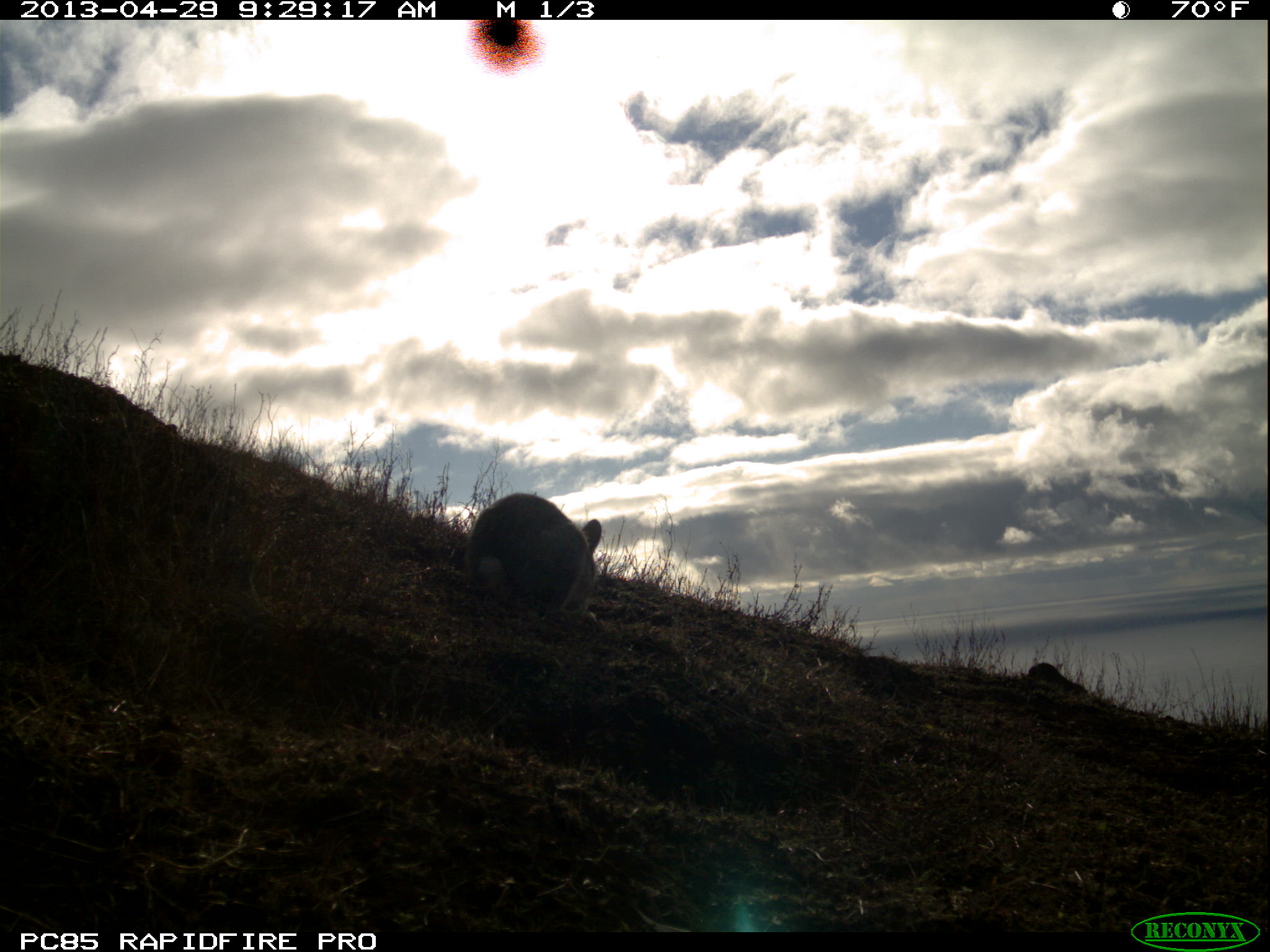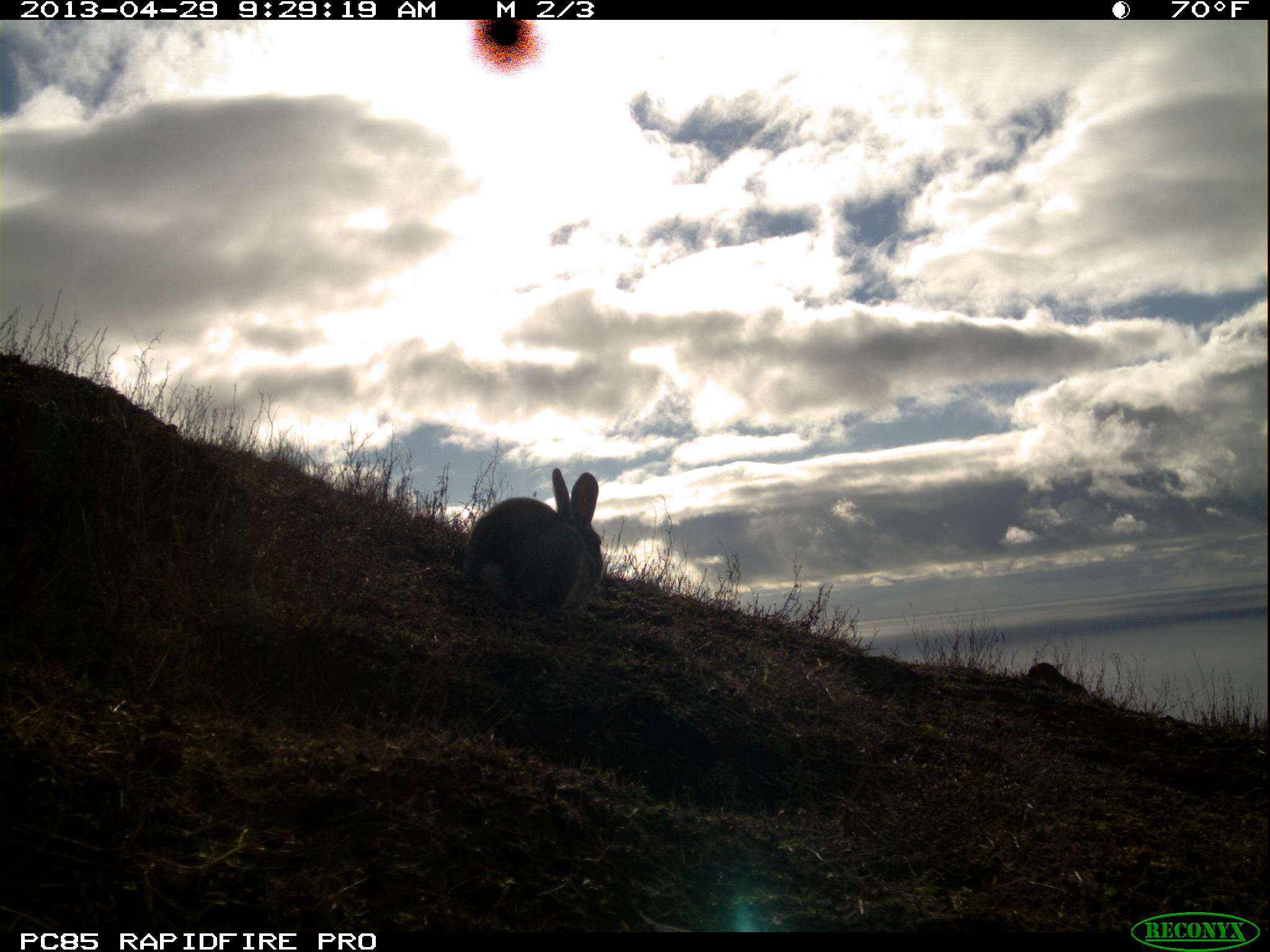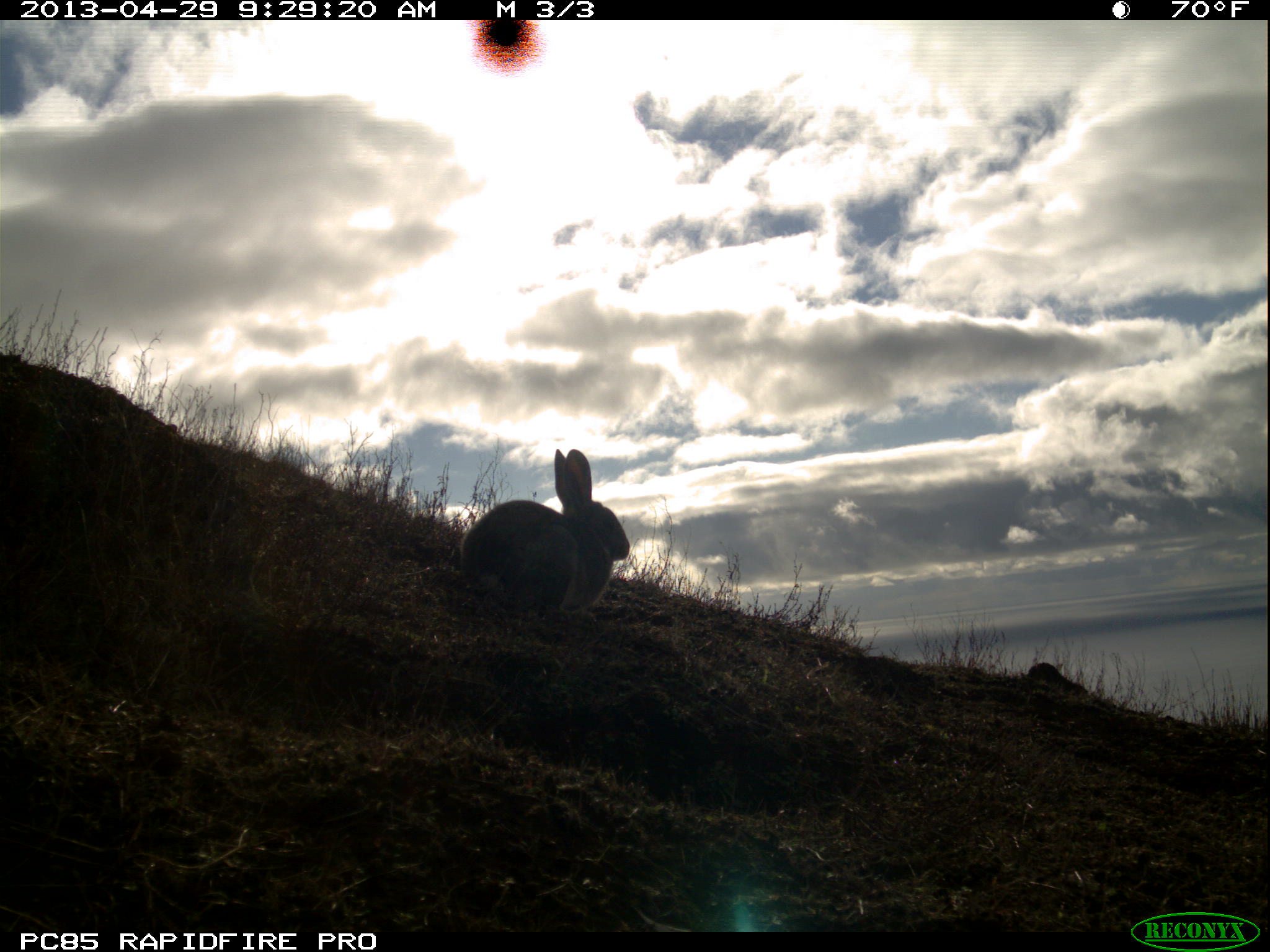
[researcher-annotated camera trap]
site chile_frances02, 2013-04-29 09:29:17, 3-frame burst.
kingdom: Animalia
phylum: Chordata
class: Mammalia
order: Lagomorpha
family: Leporidae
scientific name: Leporidae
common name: rabbits and hares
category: rabbit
Rabbit (rabbits and hares) (Leporidae).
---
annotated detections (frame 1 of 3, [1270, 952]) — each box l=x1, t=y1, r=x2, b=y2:
rabbit: l=458, t=492, r=601, b=619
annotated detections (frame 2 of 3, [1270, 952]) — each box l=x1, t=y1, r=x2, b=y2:
rabbit: l=458, t=468, r=605, b=618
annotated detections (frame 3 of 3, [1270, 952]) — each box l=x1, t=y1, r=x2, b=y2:
rabbit: l=458, t=444, r=629, b=619